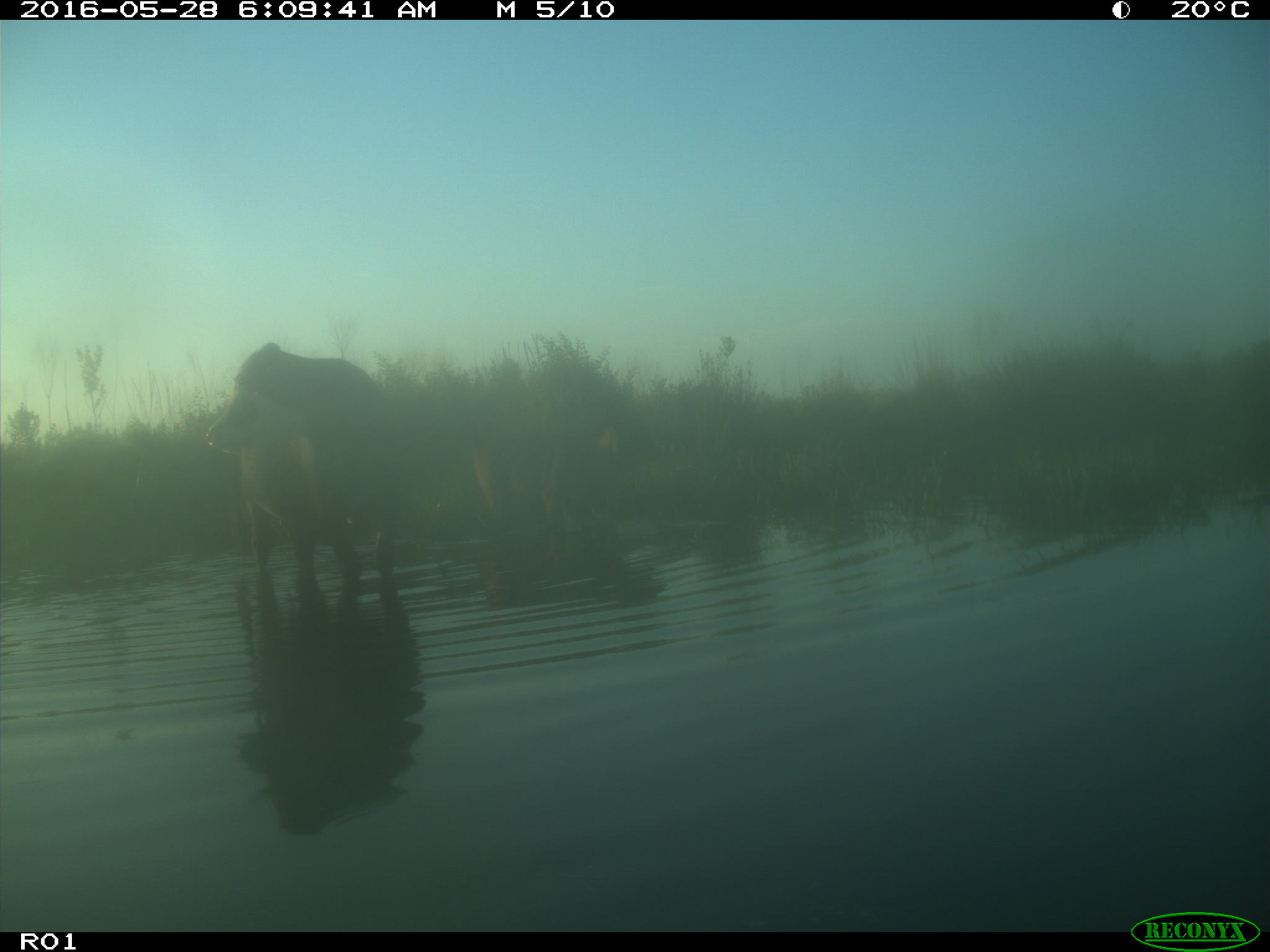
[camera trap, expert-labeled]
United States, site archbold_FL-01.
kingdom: Animalia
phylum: Chordata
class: Mammalia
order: Artiodactyla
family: Bovidae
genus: Bos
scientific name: Bos taurus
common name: domestic cow